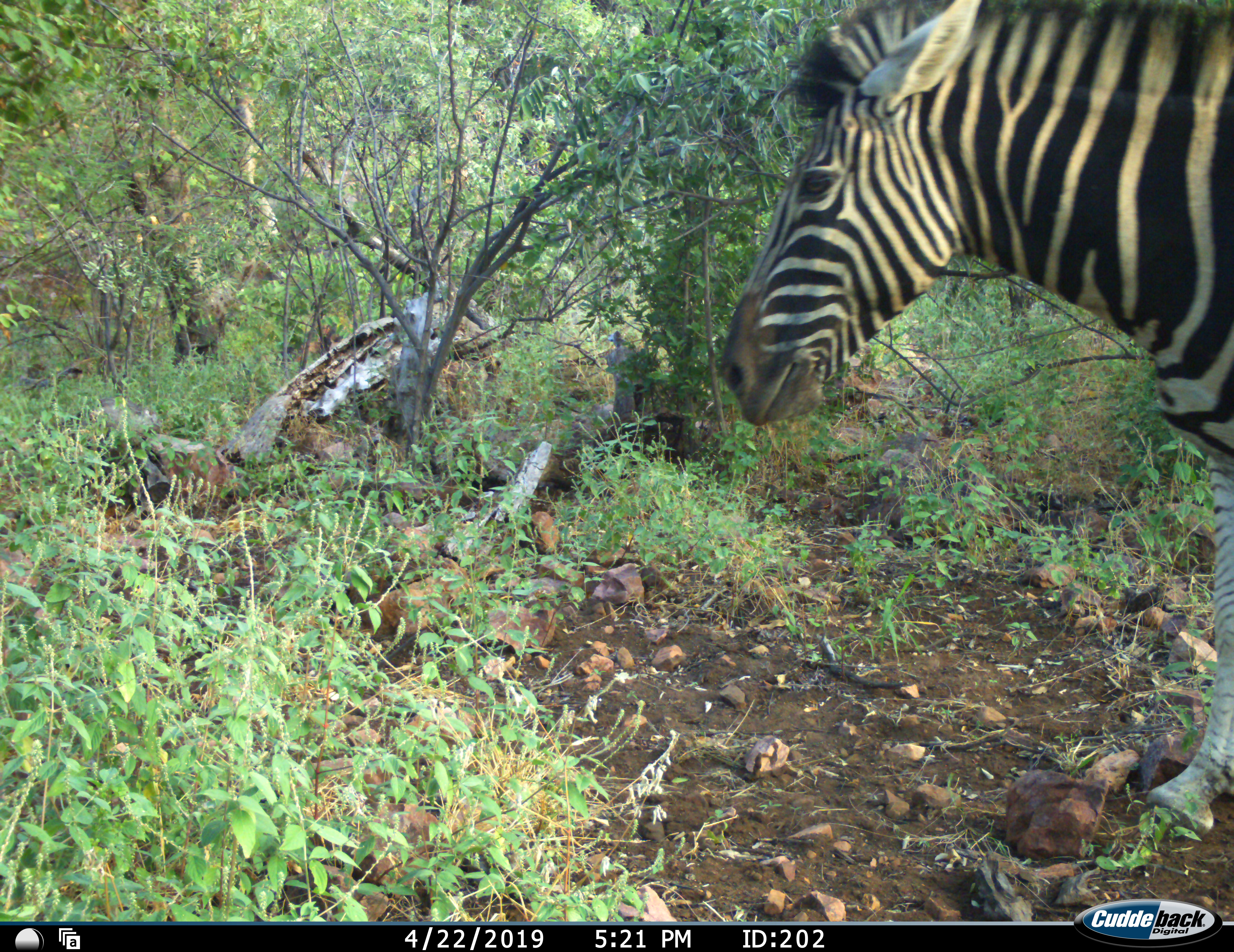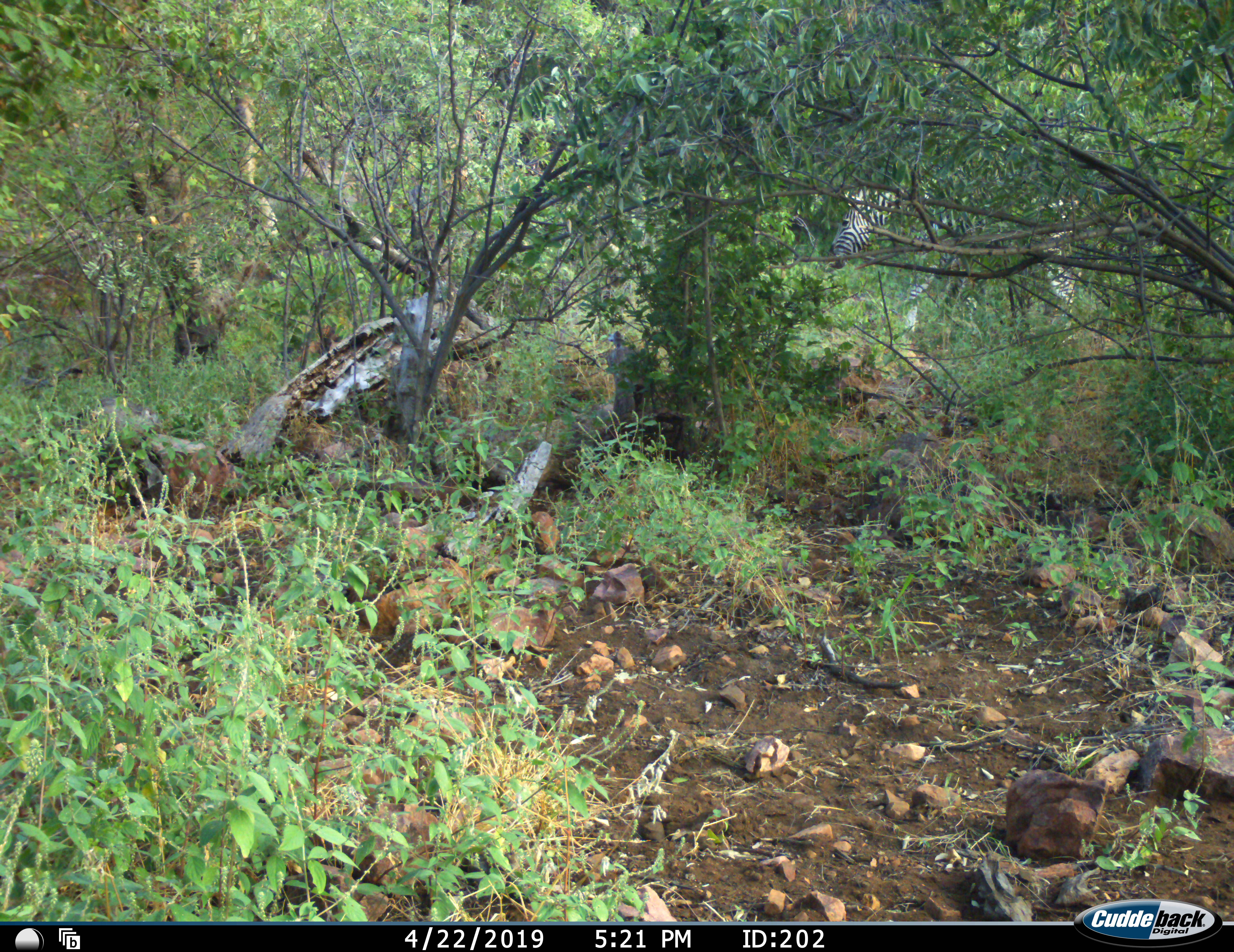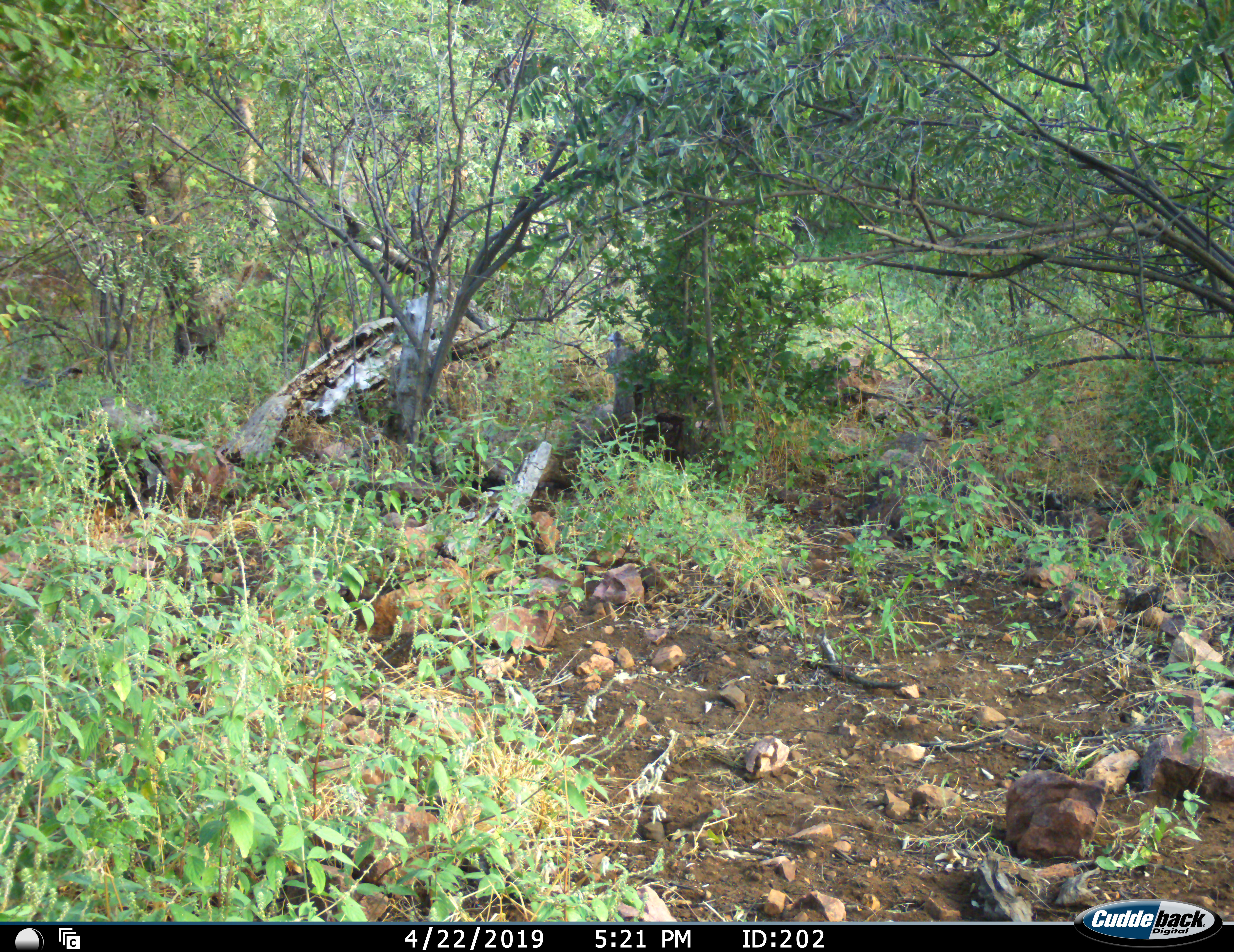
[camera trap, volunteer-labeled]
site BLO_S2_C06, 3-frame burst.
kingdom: Animalia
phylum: Chordata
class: Mammalia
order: Perissodactyla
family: Equidae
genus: Equus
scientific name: Equus quagga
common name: plains zebra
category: zebraplains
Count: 2.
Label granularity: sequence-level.